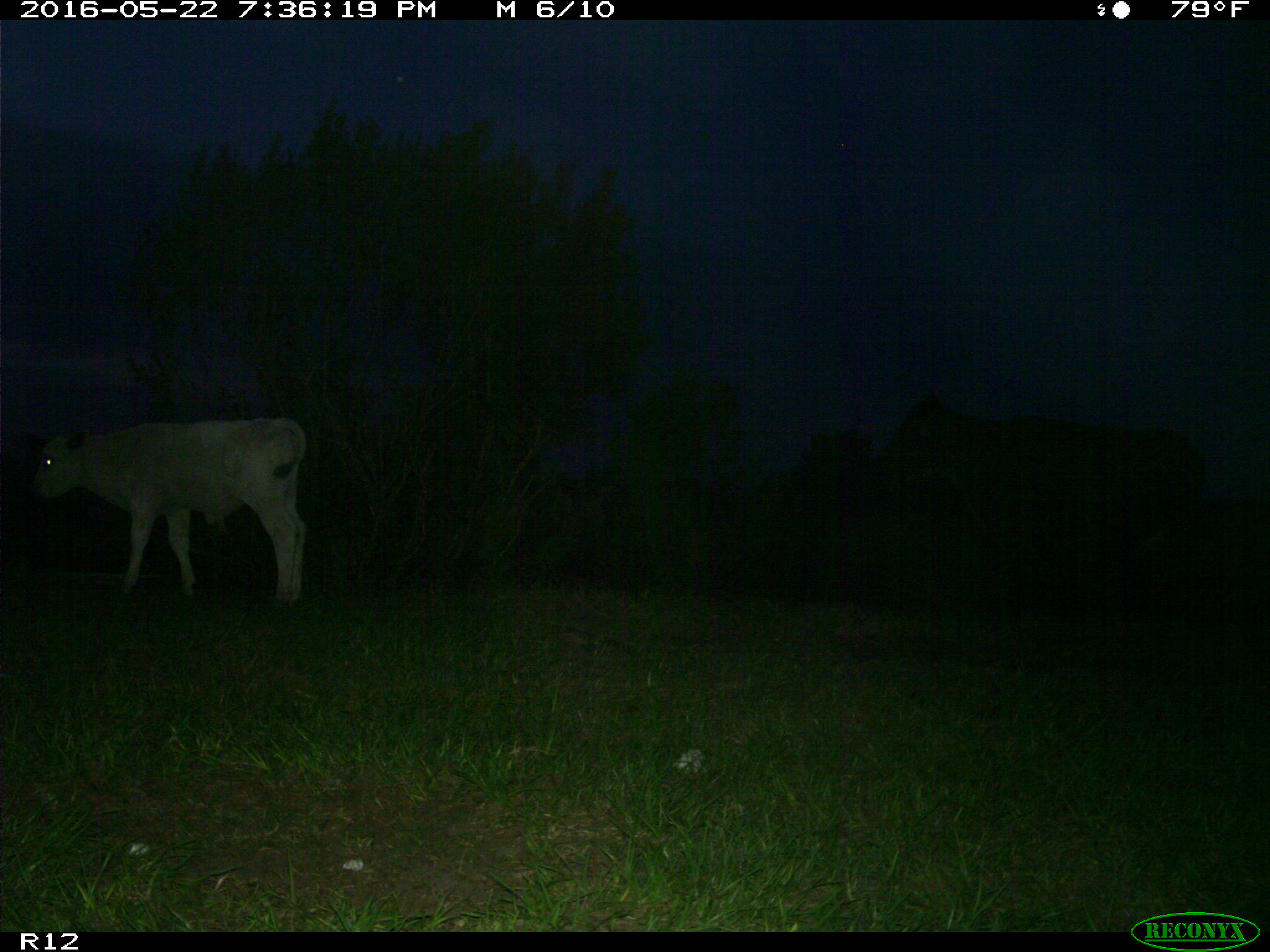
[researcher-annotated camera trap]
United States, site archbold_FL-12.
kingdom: Animalia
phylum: Chordata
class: Mammalia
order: Artiodactyla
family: Bovidae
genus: Bos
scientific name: Bos taurus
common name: domestic cow